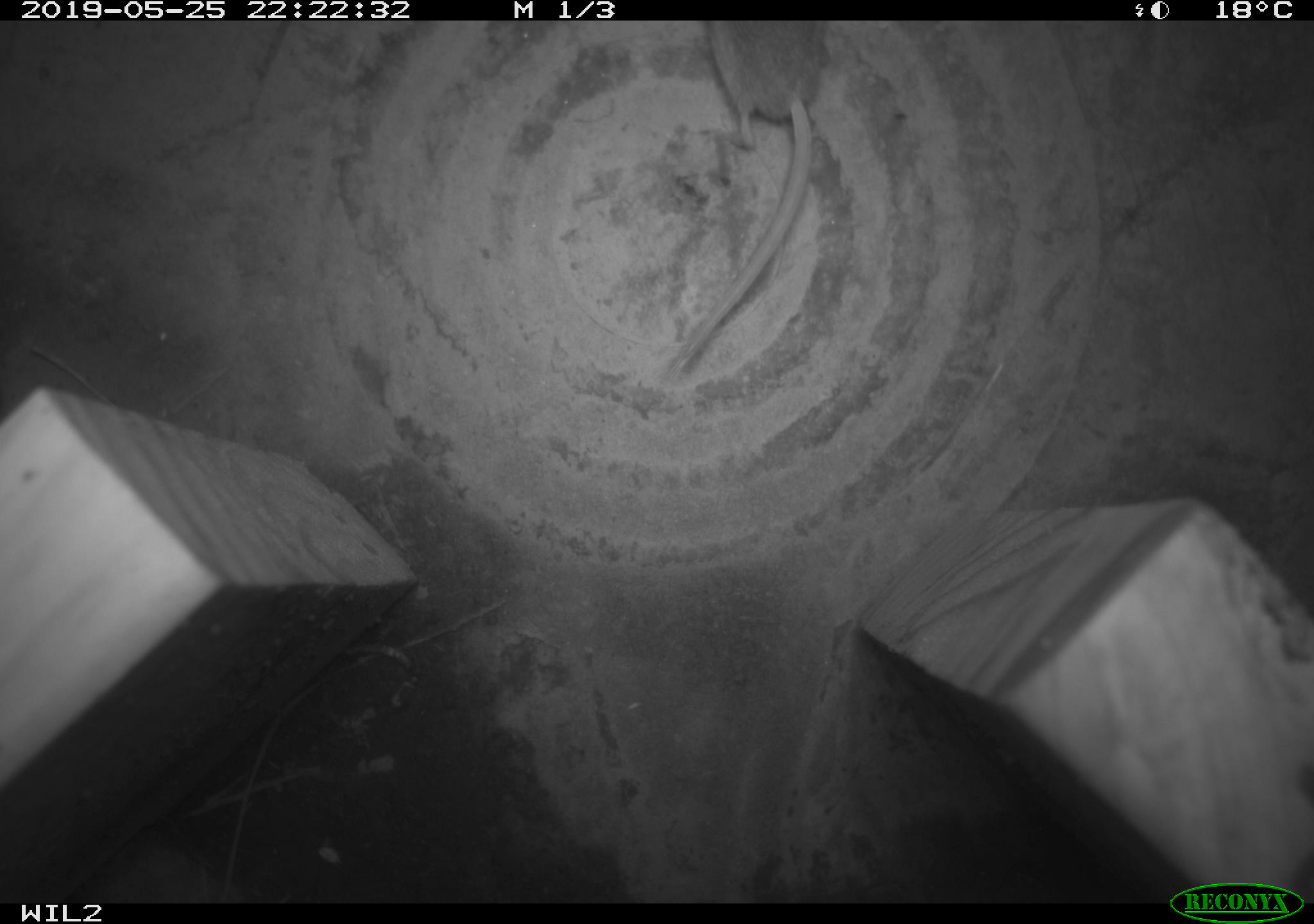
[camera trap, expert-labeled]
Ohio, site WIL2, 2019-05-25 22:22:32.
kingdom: Animalia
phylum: Chordata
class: Mammalia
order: Eulipotyphla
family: Soricidae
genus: Sorex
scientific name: Sorex cinereus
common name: masked shrew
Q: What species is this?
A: Masked shrew (Sorex cinereus).